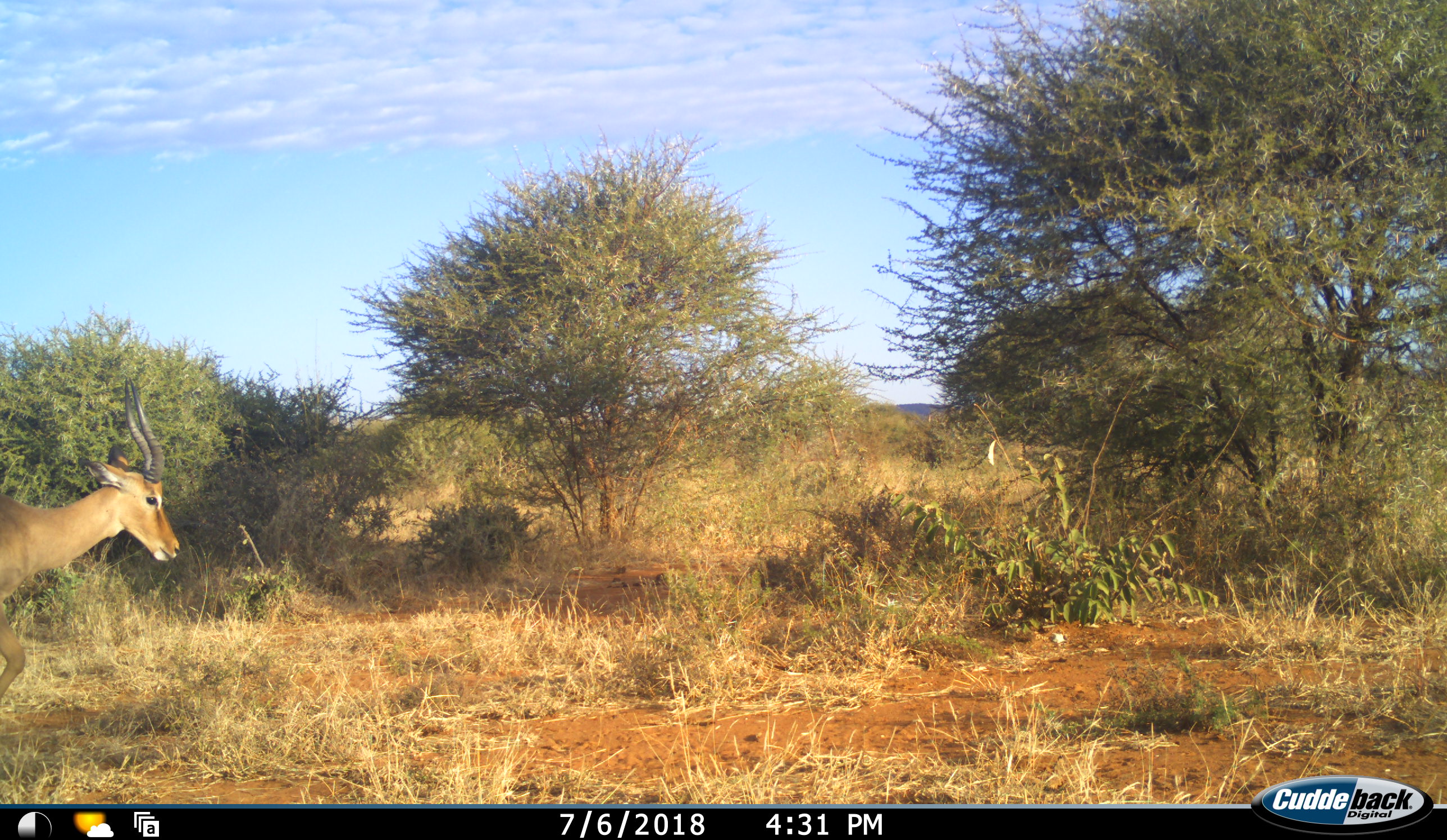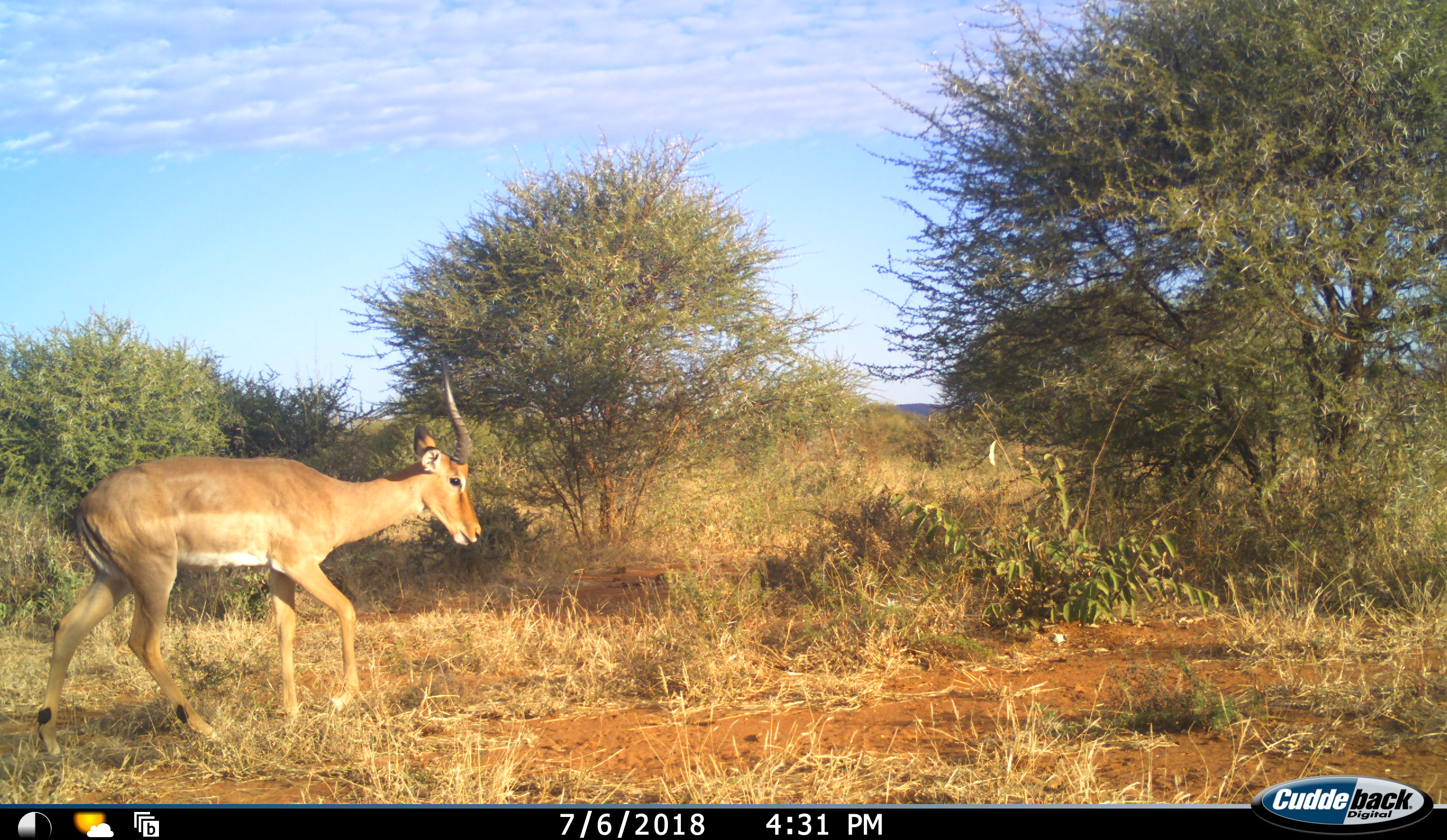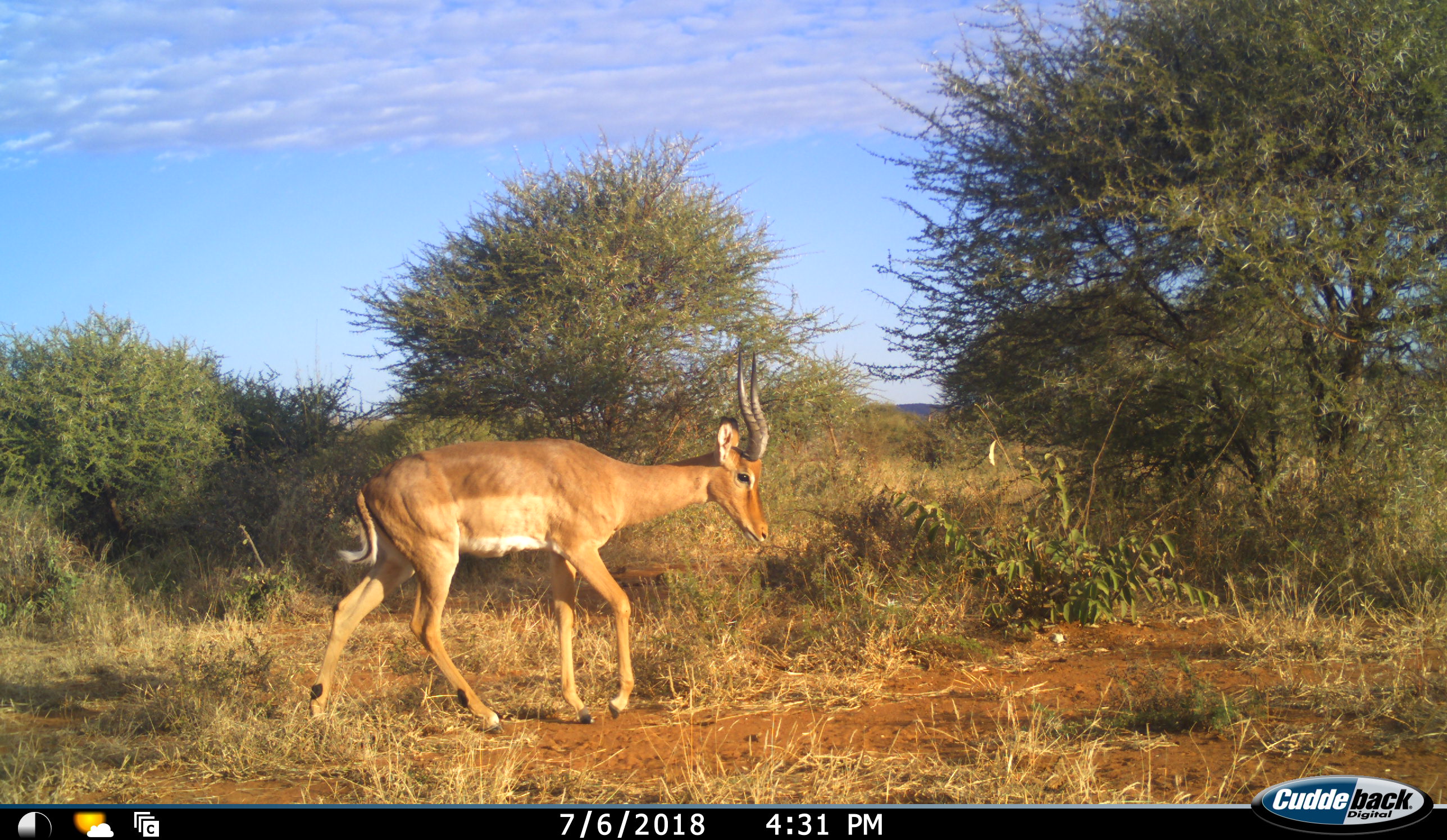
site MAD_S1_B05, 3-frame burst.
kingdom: Animalia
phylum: Chordata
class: Mammalia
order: Artiodactyla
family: Bovidae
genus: Aepyceros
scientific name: Aepyceros melampus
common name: impala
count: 1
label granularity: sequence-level